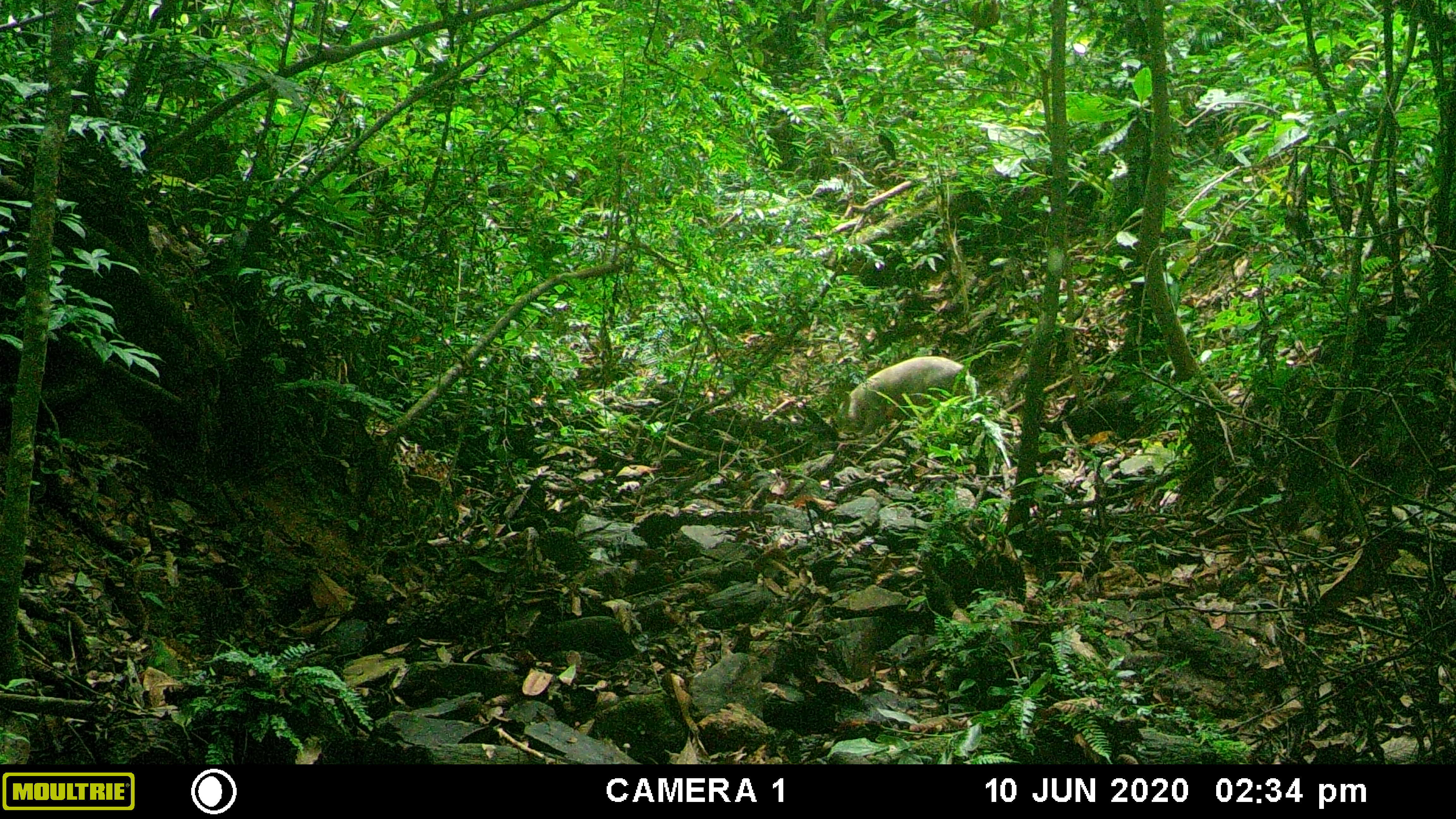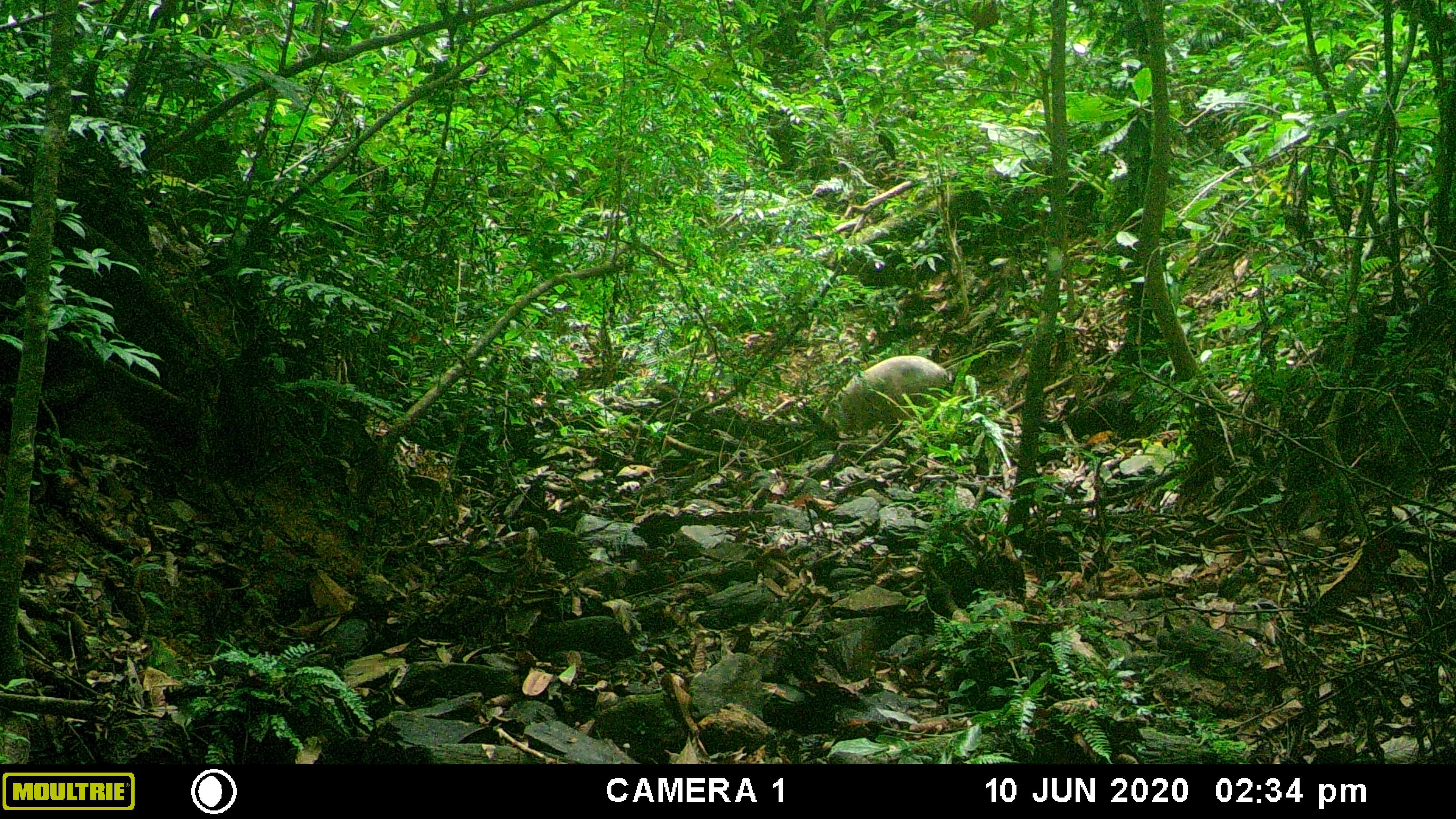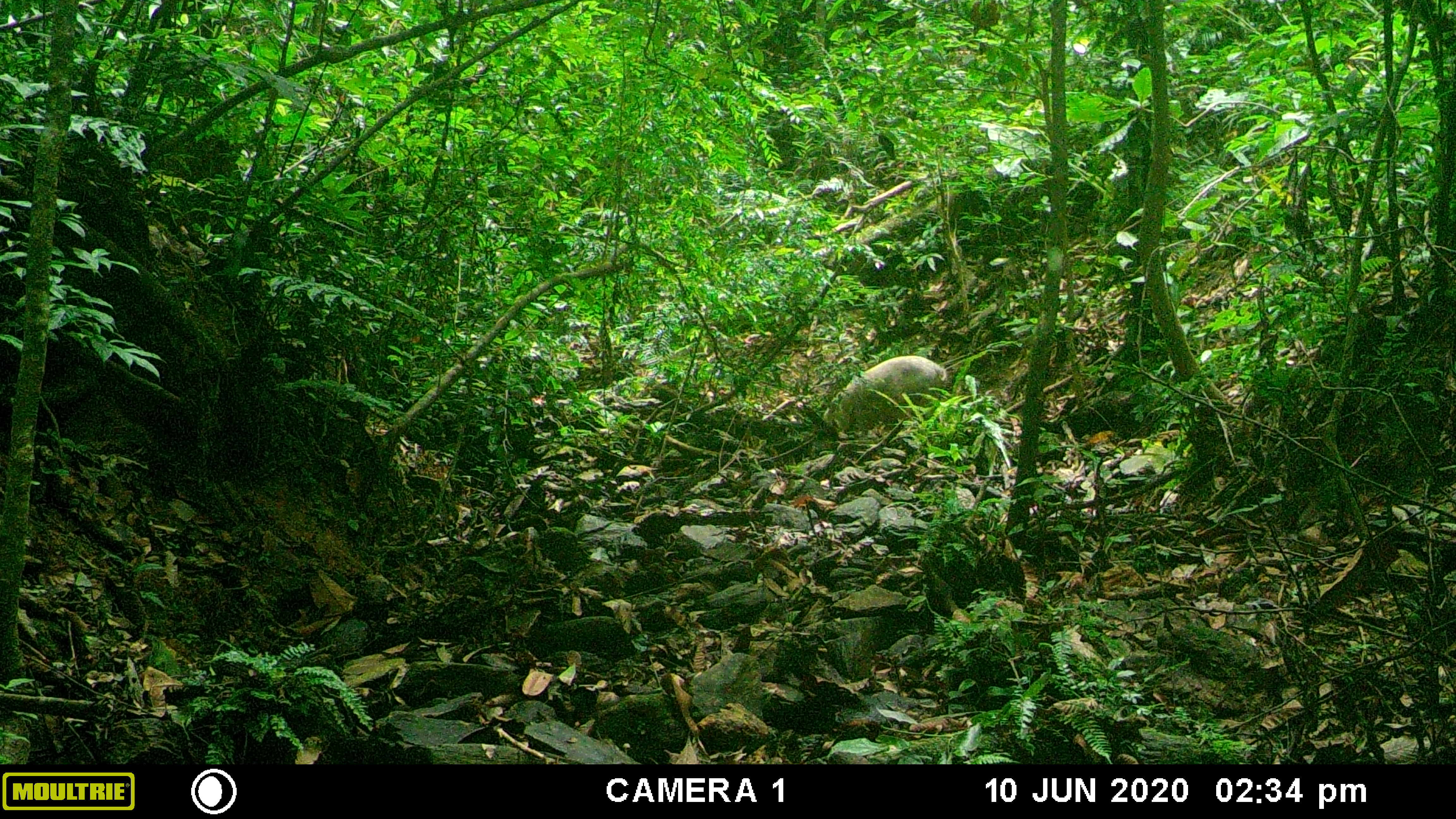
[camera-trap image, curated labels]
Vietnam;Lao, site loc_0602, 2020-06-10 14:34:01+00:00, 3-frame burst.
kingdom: Animalia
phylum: Chordata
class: Mammalia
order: Artiodactyla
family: Suidae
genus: Sus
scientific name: Sus scrofa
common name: eurasian wild pig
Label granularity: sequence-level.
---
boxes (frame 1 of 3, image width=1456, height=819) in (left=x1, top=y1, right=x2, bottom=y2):
eurasian wild pig: (left=847, top=356, right=978, bottom=422)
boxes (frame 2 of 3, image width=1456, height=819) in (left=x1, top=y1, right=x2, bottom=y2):
eurasian wild pig: (left=822, top=355, right=953, bottom=433)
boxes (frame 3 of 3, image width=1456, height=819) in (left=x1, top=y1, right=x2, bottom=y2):
eurasian wild pig: (left=823, top=355, right=946, bottom=434)